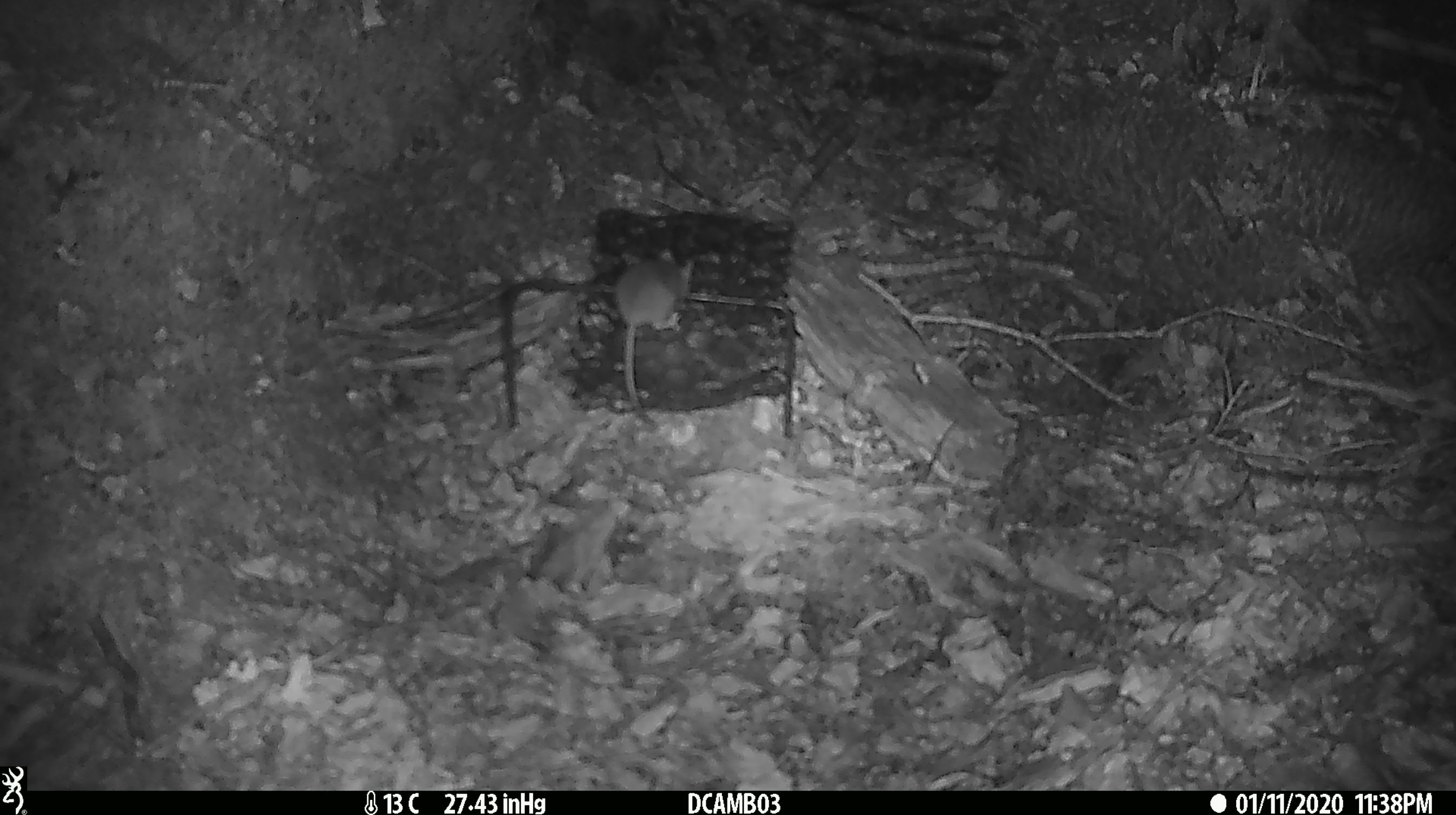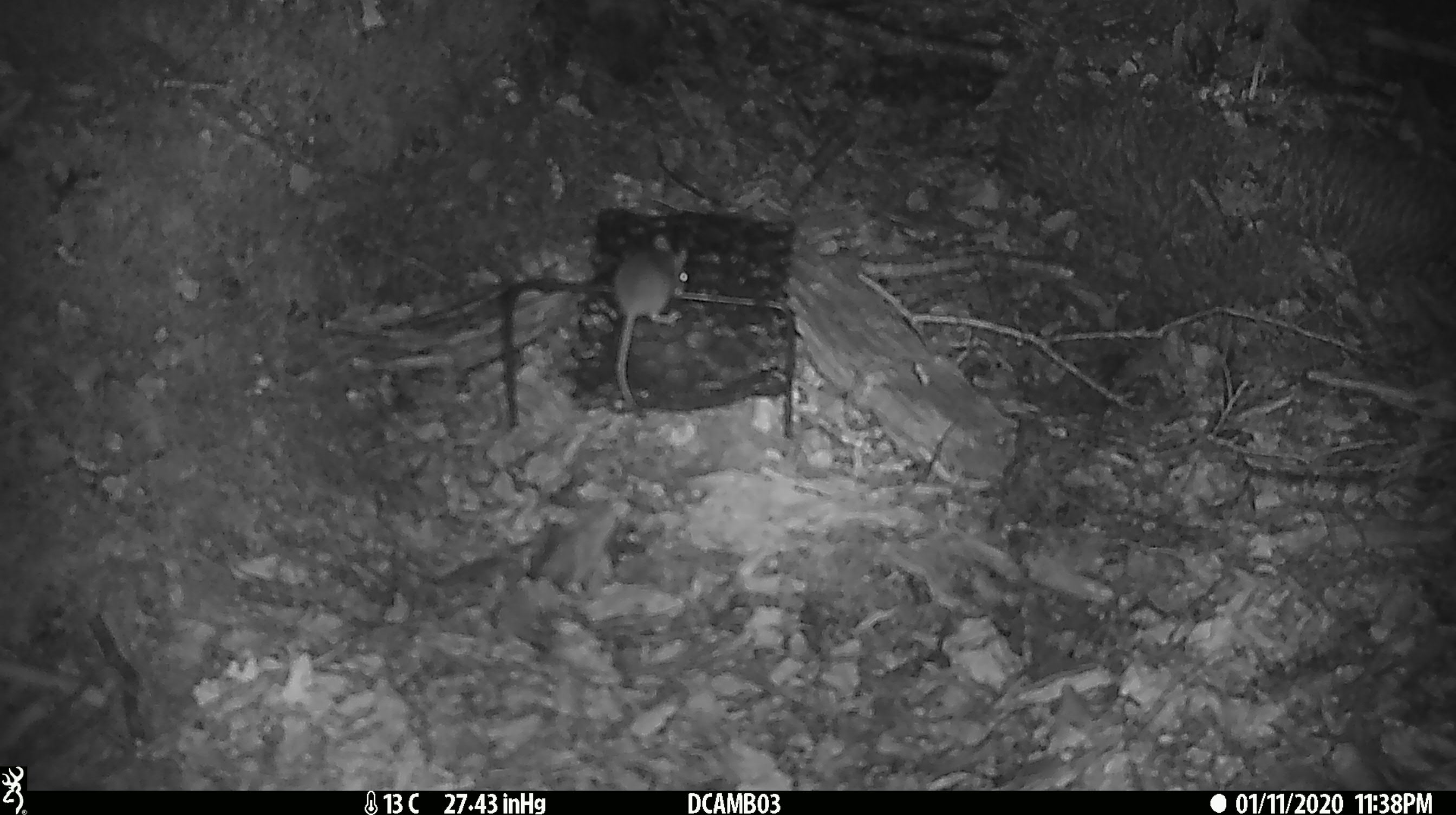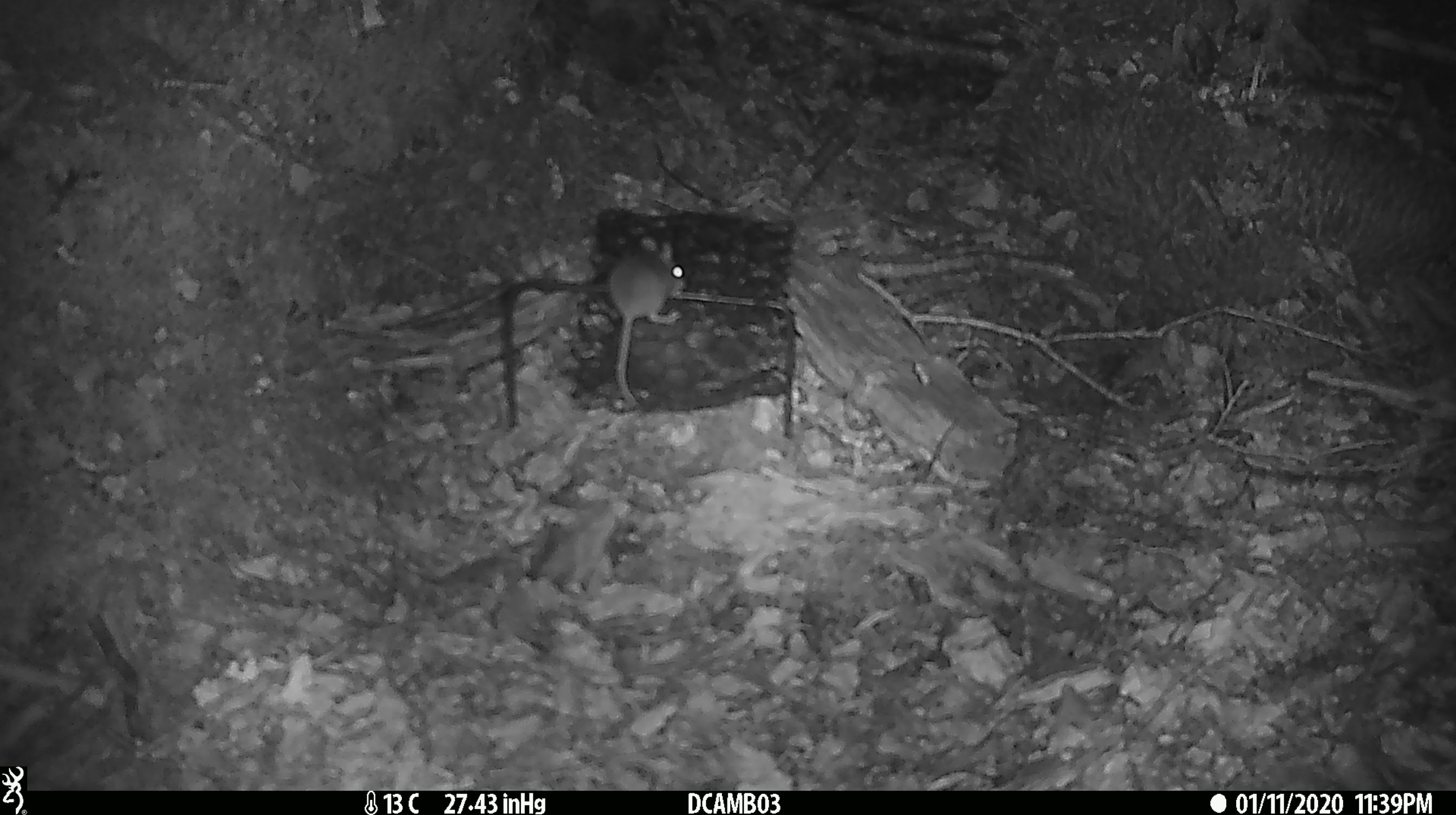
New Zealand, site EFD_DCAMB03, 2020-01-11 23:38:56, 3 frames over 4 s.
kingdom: Animalia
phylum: Chordata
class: Mammalia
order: Rodentia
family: Muridae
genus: Mus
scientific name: Mus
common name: mouse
Mouse (Mus).